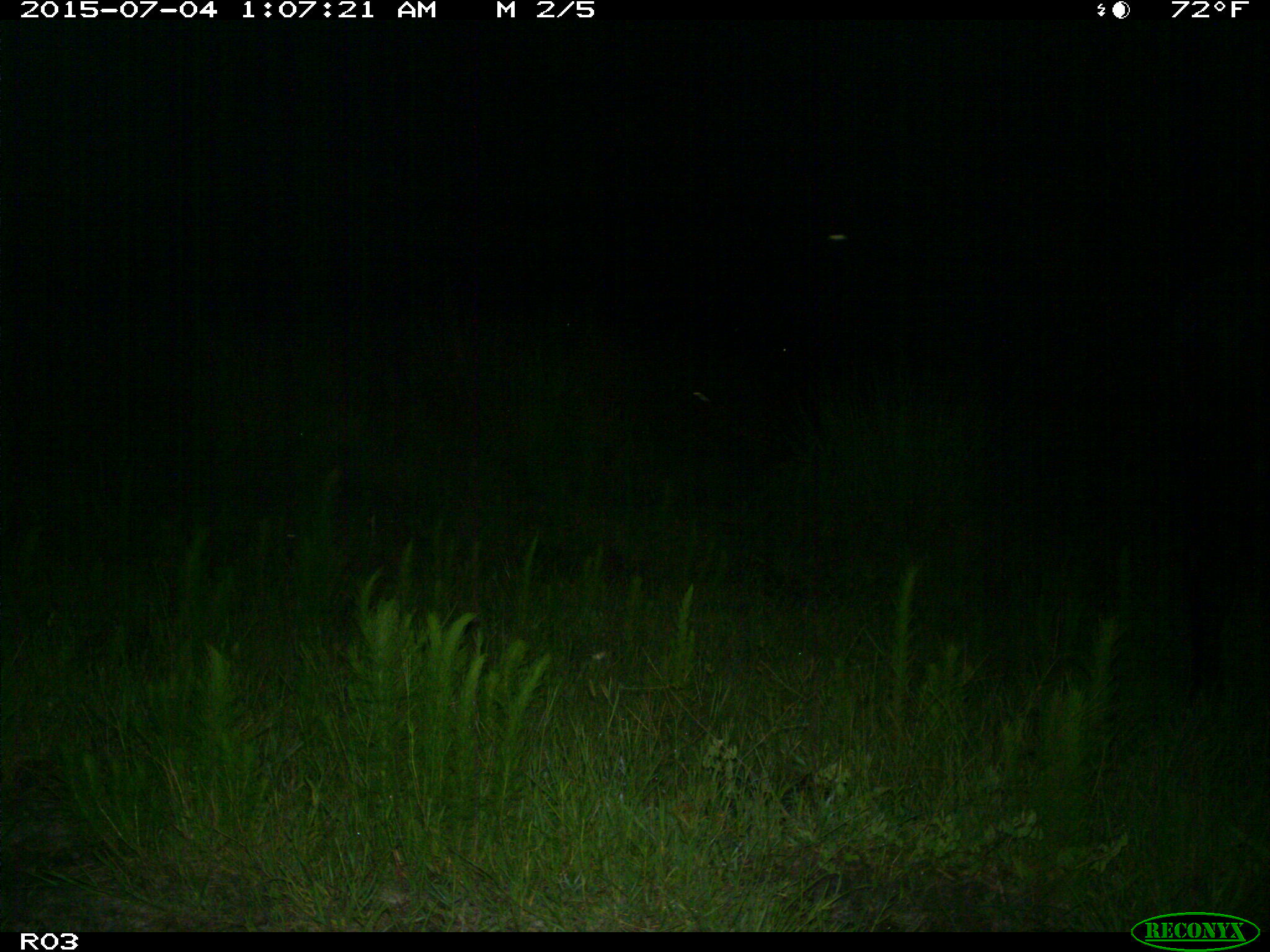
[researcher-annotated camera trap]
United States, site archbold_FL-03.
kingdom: Animalia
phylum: Chordata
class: Mammalia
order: Artiodactyla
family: Bovidae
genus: Bos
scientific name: Bos taurus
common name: domestic cow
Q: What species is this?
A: Bos taurus (domestic cow).